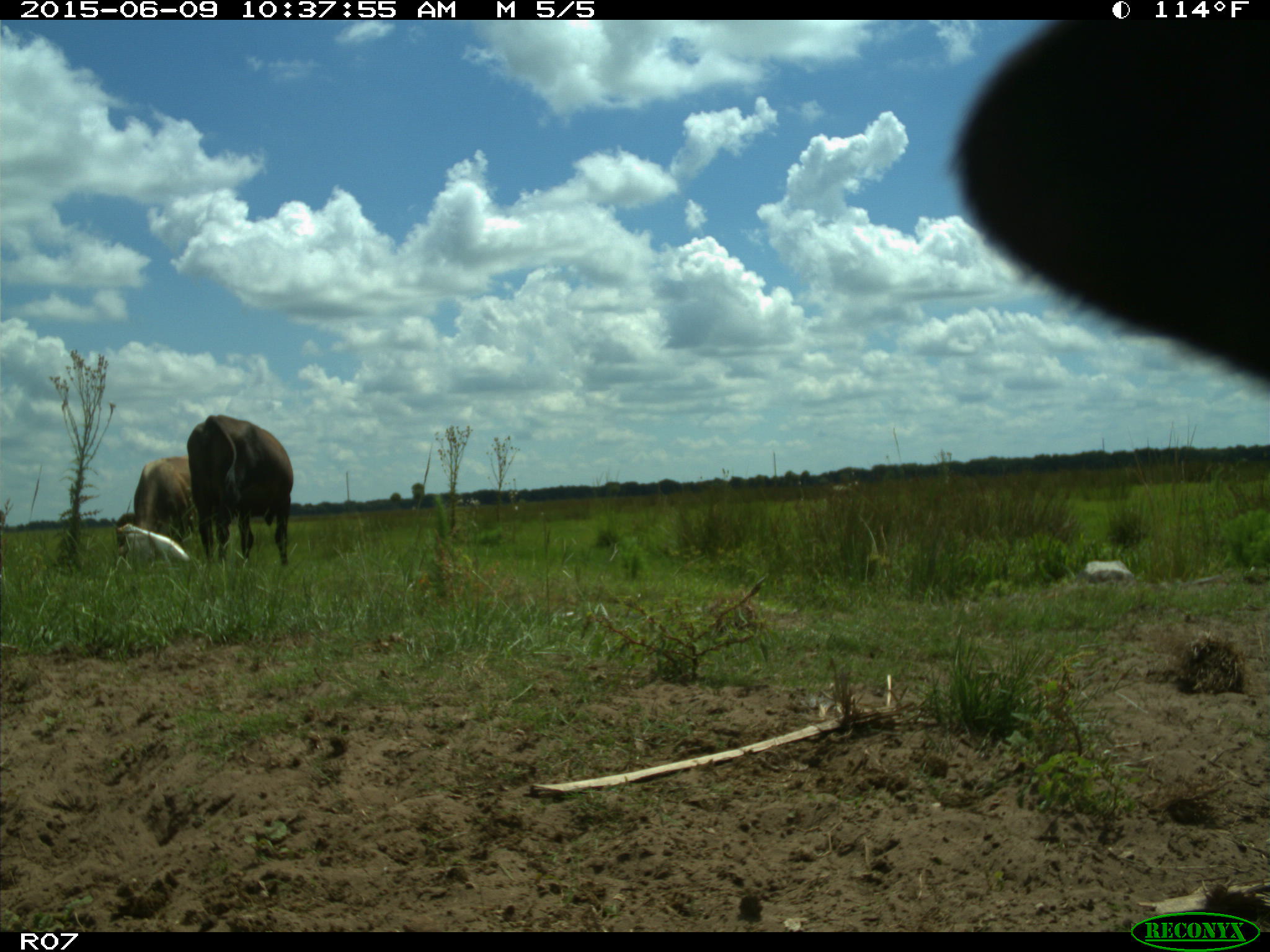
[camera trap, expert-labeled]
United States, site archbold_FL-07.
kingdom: Animalia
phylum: Chordata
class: Mammalia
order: Artiodactyla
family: Bovidae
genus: Bos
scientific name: Bos taurus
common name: domestic cow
Bos taurus (domestic cow).